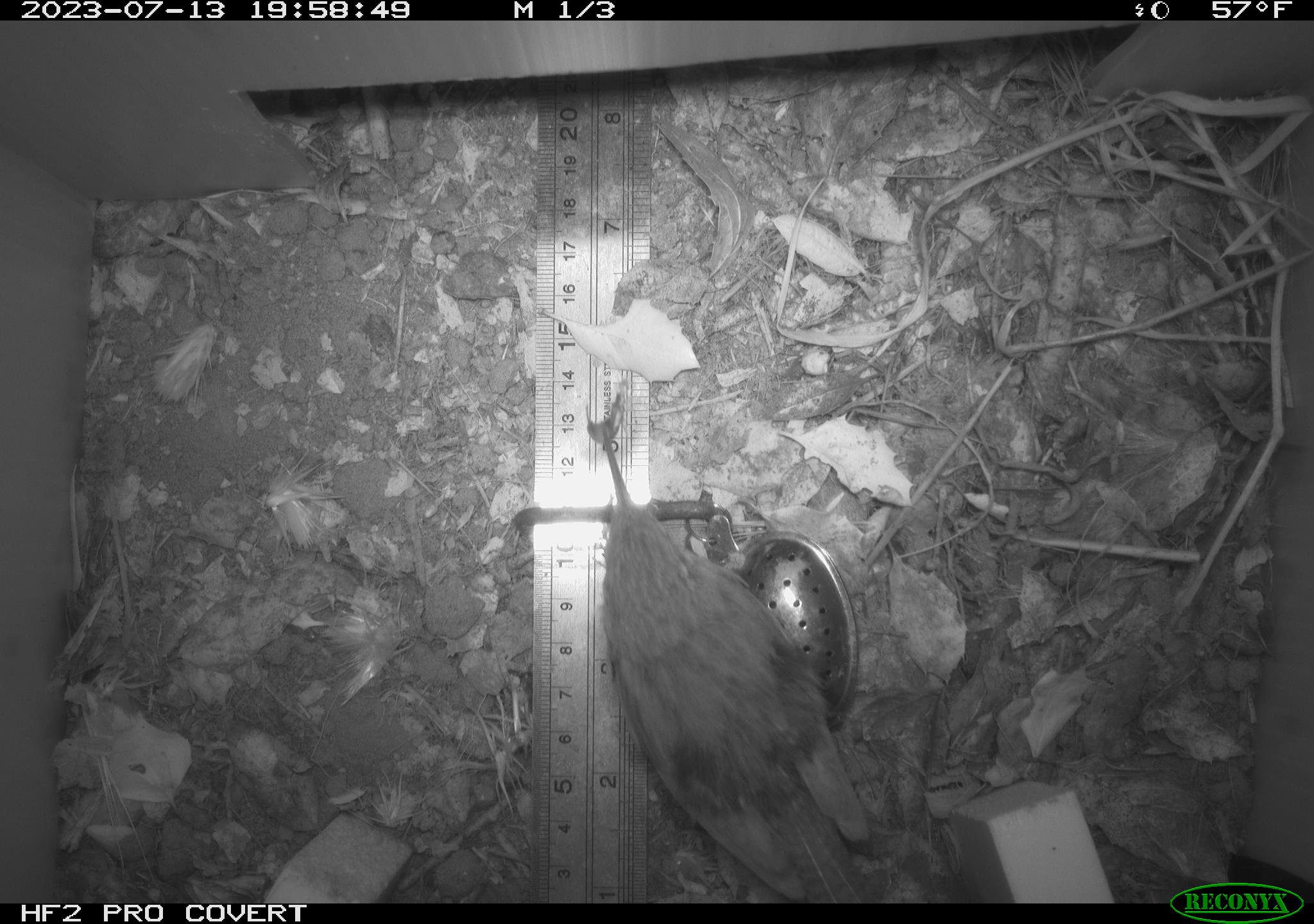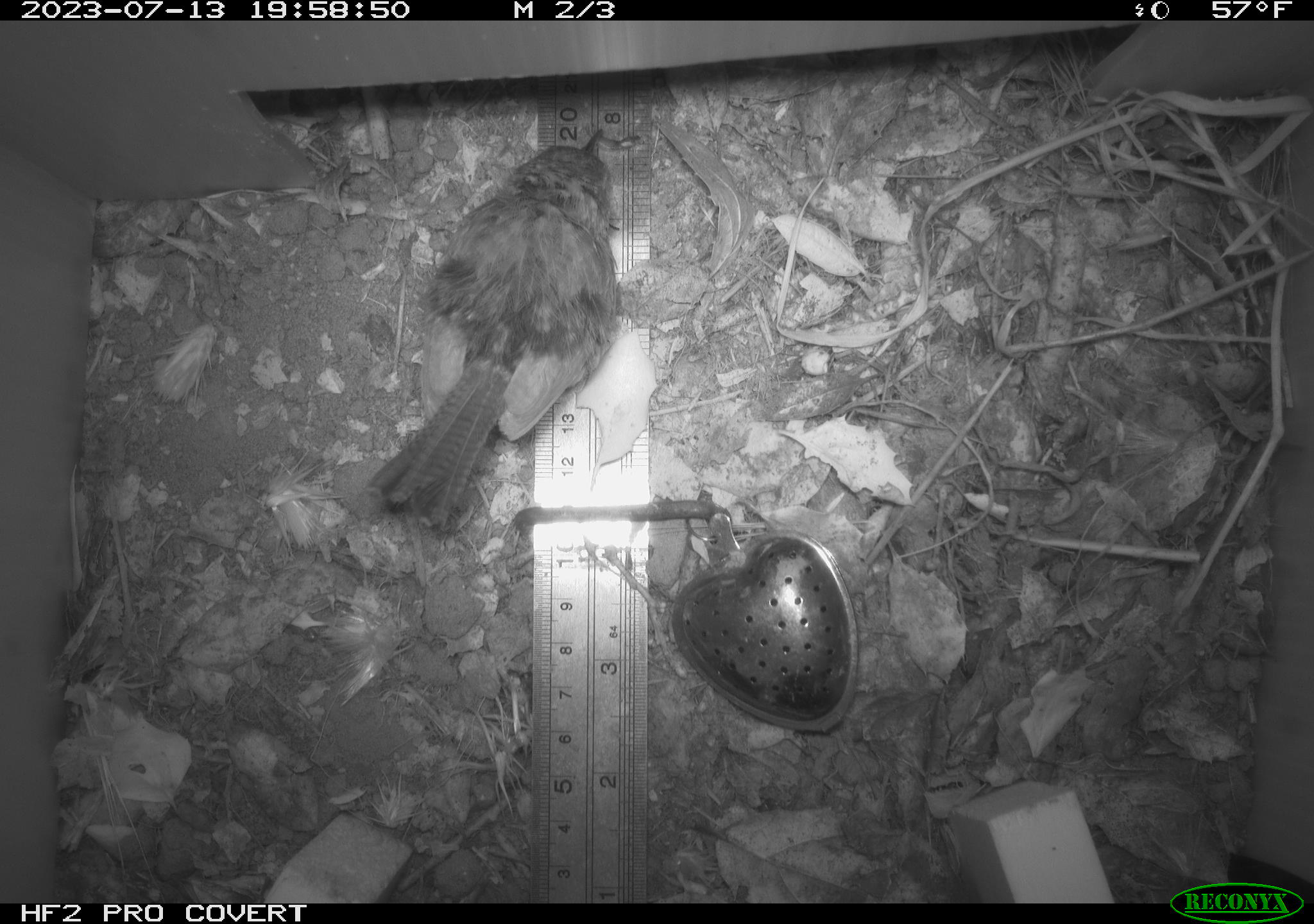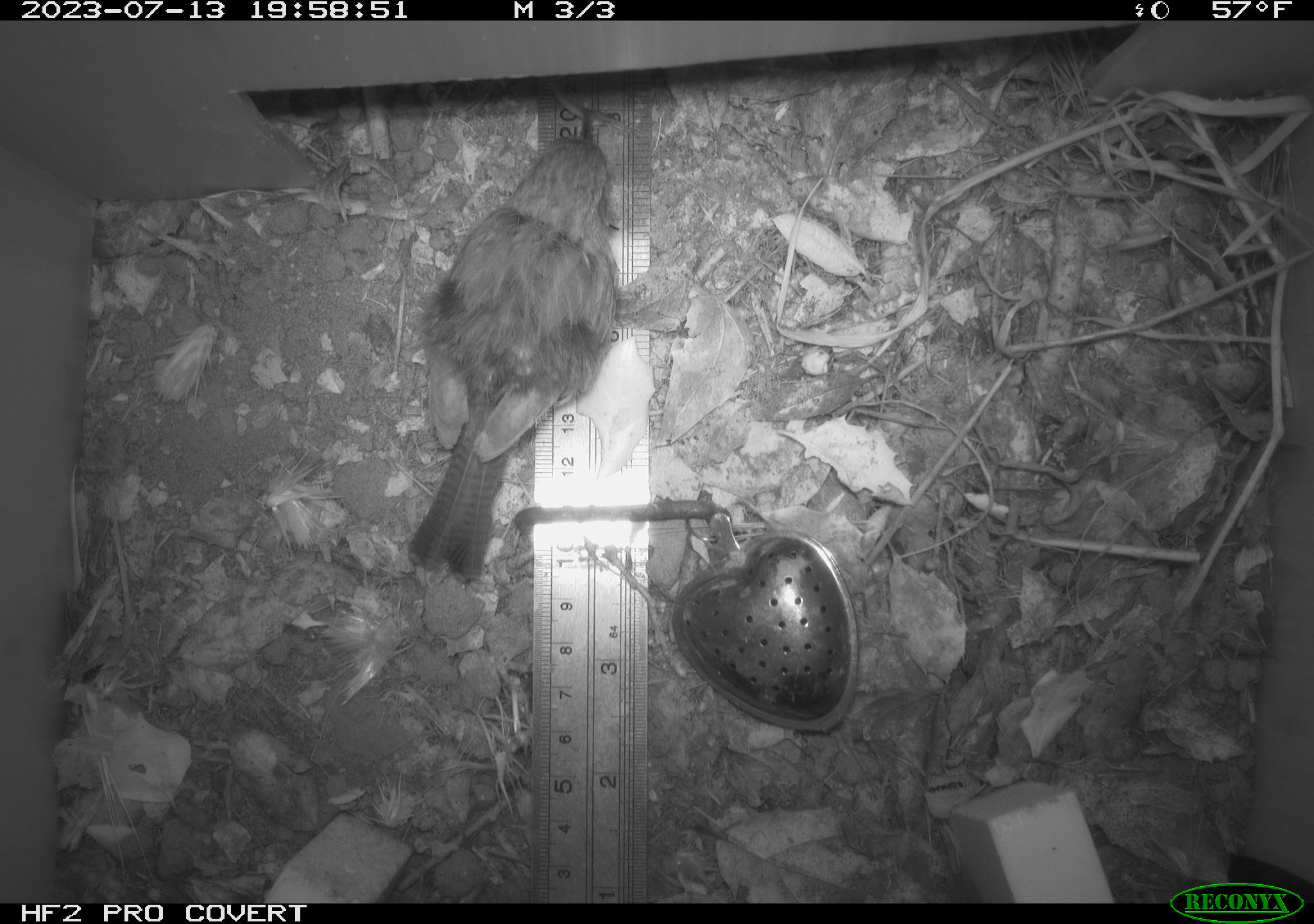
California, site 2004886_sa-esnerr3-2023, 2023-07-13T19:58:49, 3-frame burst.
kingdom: Animalia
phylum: Chordata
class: Aves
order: Passeriformes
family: Troglodytidae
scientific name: Troglodytidae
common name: wren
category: troglodytidae family